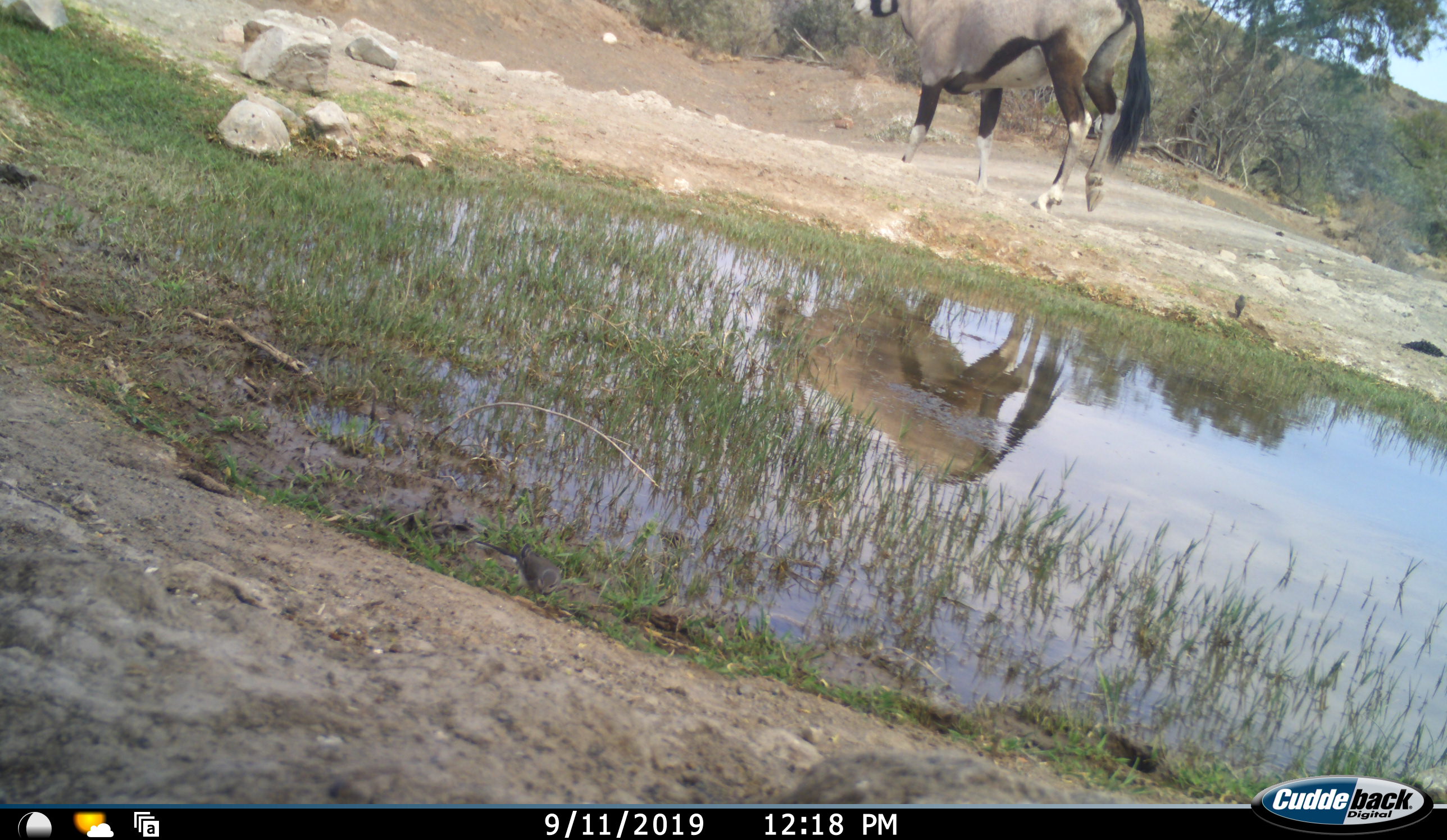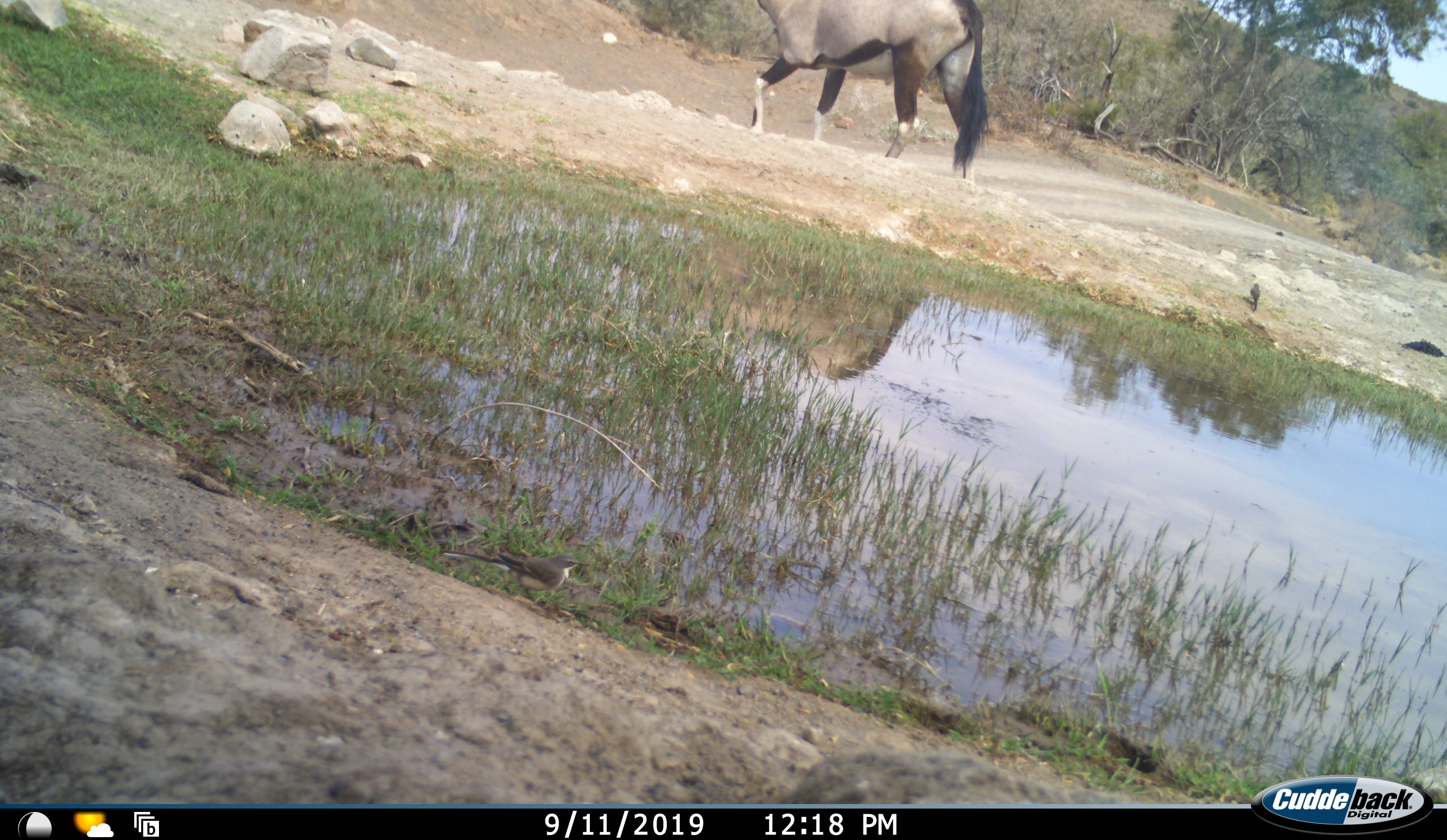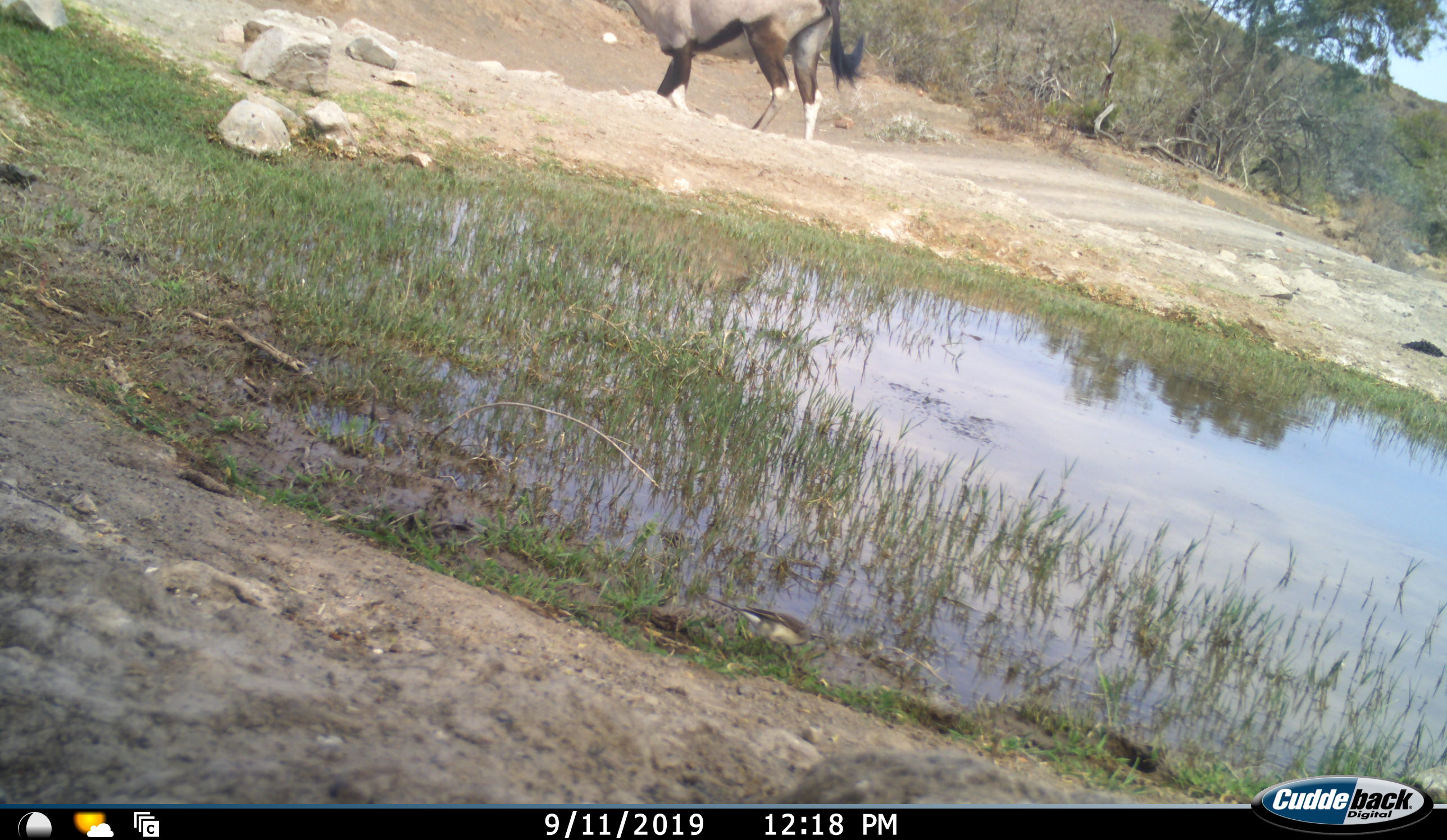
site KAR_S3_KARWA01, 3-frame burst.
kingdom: Animalia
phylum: Chordata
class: Mammalia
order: Artiodactyla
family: Bovidae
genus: Oryx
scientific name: Oryx gazella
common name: gemsbok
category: oryx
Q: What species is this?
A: Oryx (gemsbok) (Oryx gazella).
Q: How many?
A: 1.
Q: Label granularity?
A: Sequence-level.